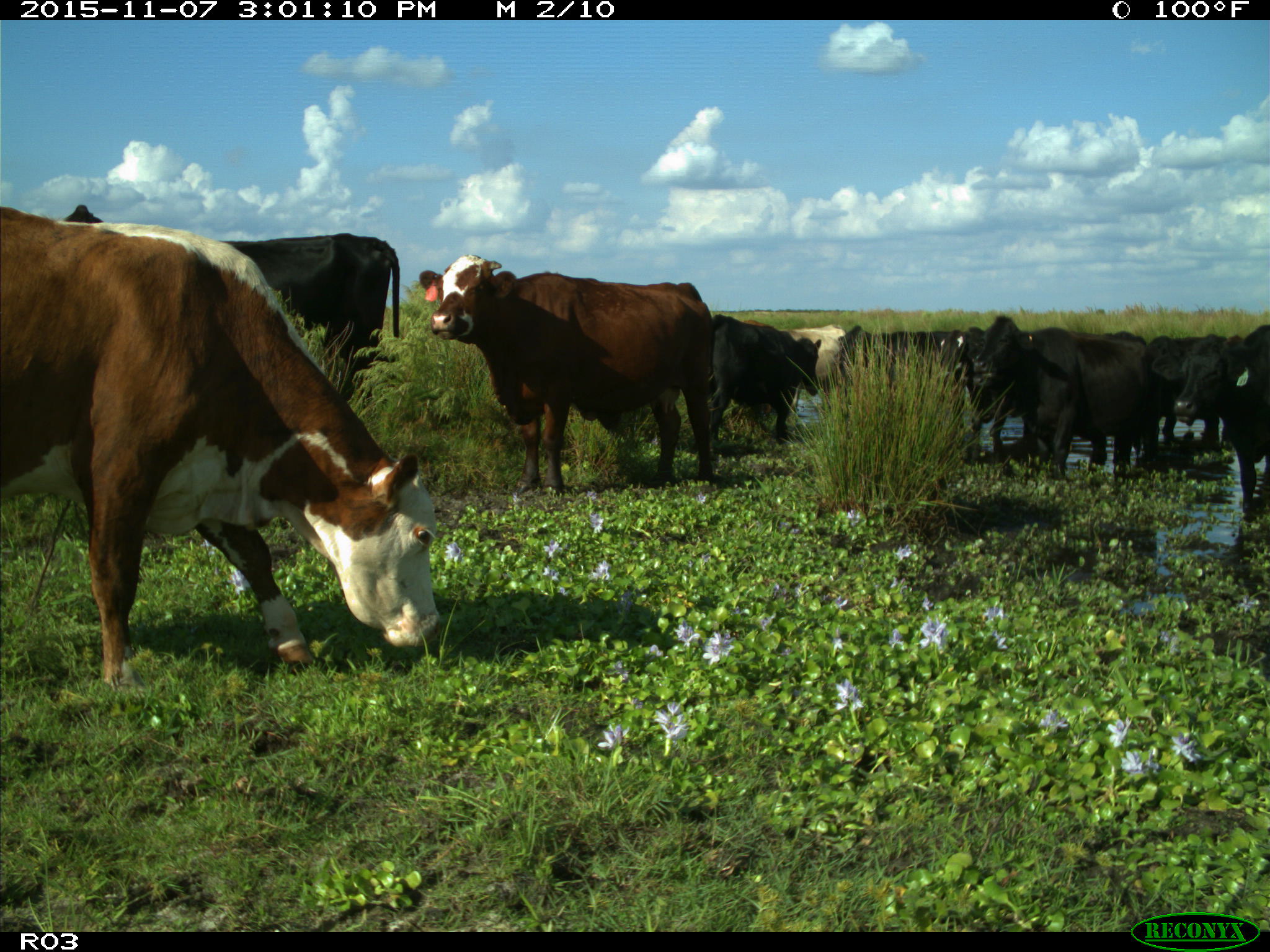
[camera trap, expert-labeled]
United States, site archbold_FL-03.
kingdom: Animalia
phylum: Chordata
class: Mammalia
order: Artiodactyla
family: Bovidae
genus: Bos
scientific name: Bos taurus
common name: domestic cow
Bos taurus (domestic cow).